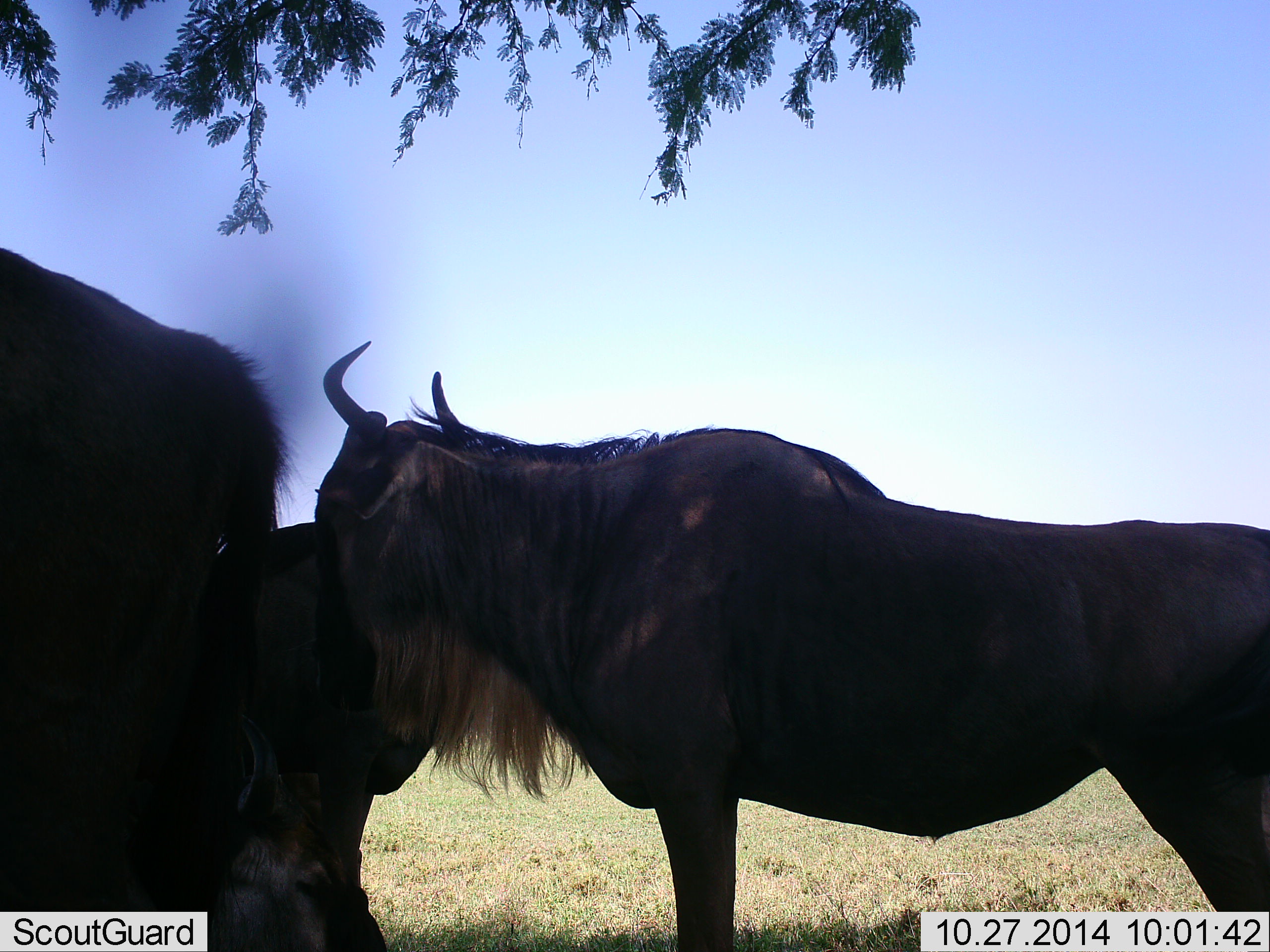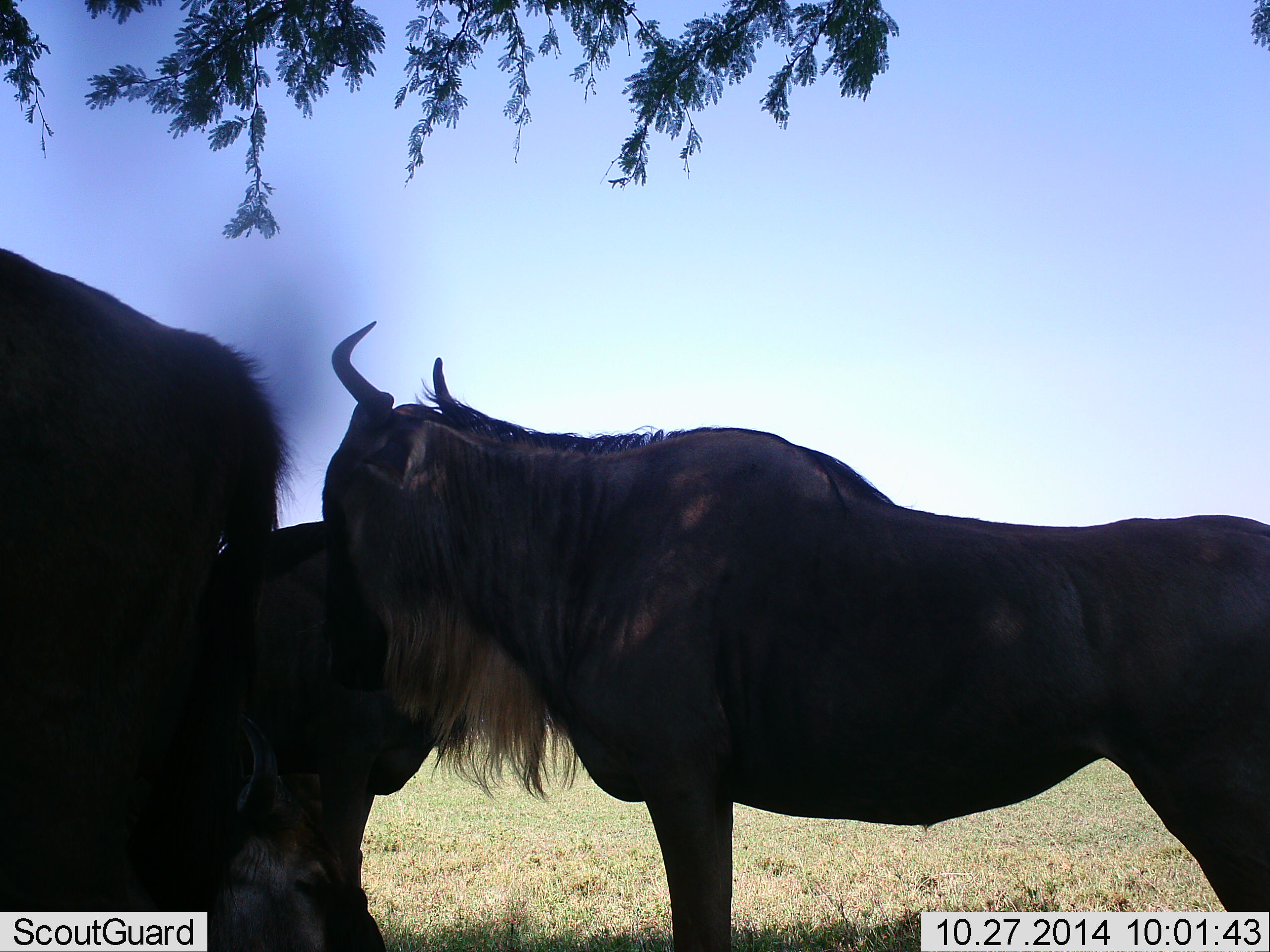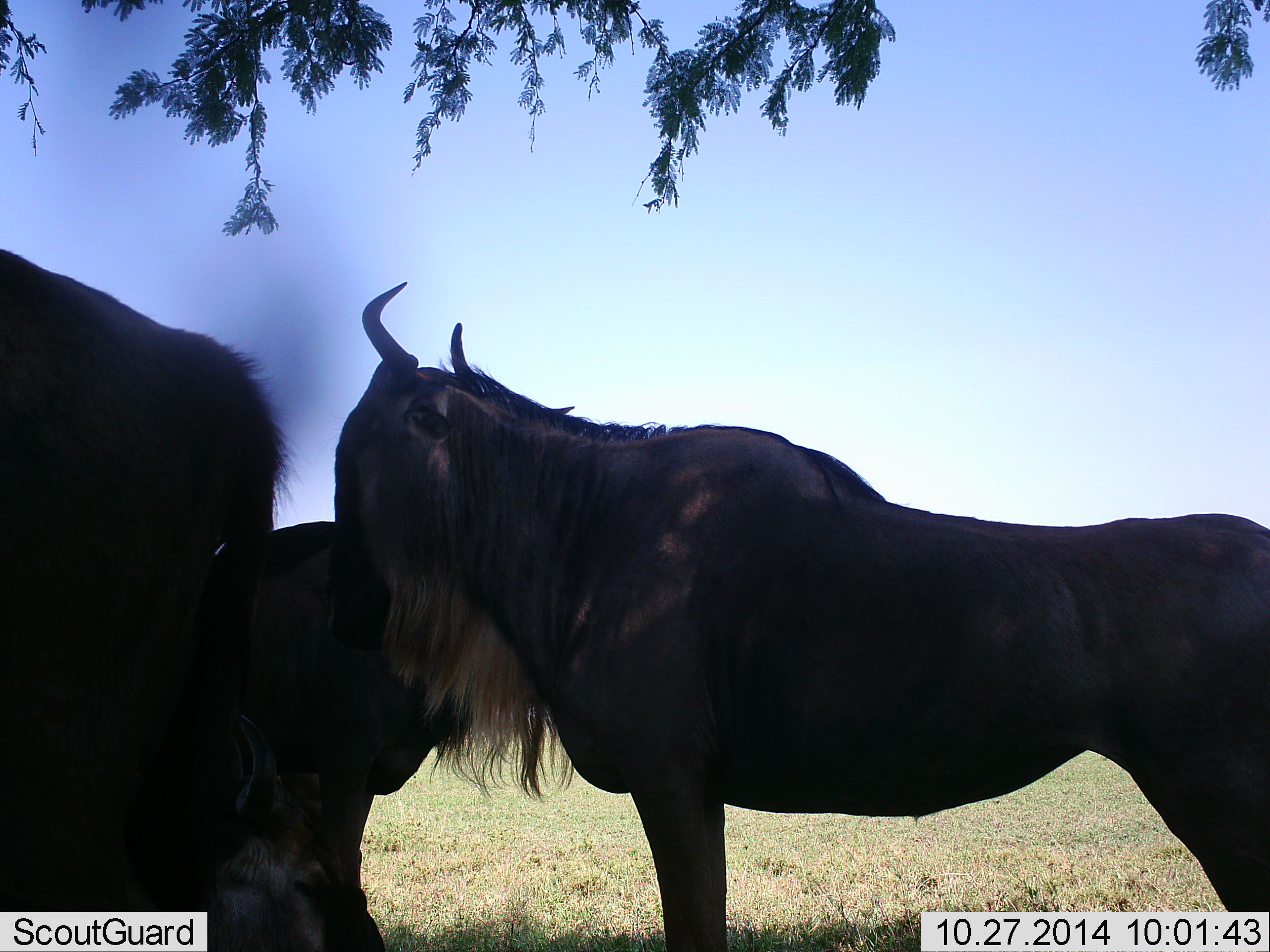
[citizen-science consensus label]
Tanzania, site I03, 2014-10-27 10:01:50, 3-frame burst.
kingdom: Animalia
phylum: Chordata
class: Mammalia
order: Artiodactyla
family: Bovidae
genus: Connochaetes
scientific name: Connochaetes taurinus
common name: blue wildebeest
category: wildebeest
Wildebeest (blue wildebeest) (Connochaetes taurinus), count 3. Behavior (volunteer vote fractions): standing 80%, resting 20%, moving 10%, interacting 30%. Young present (vote fraction): 0%. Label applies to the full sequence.